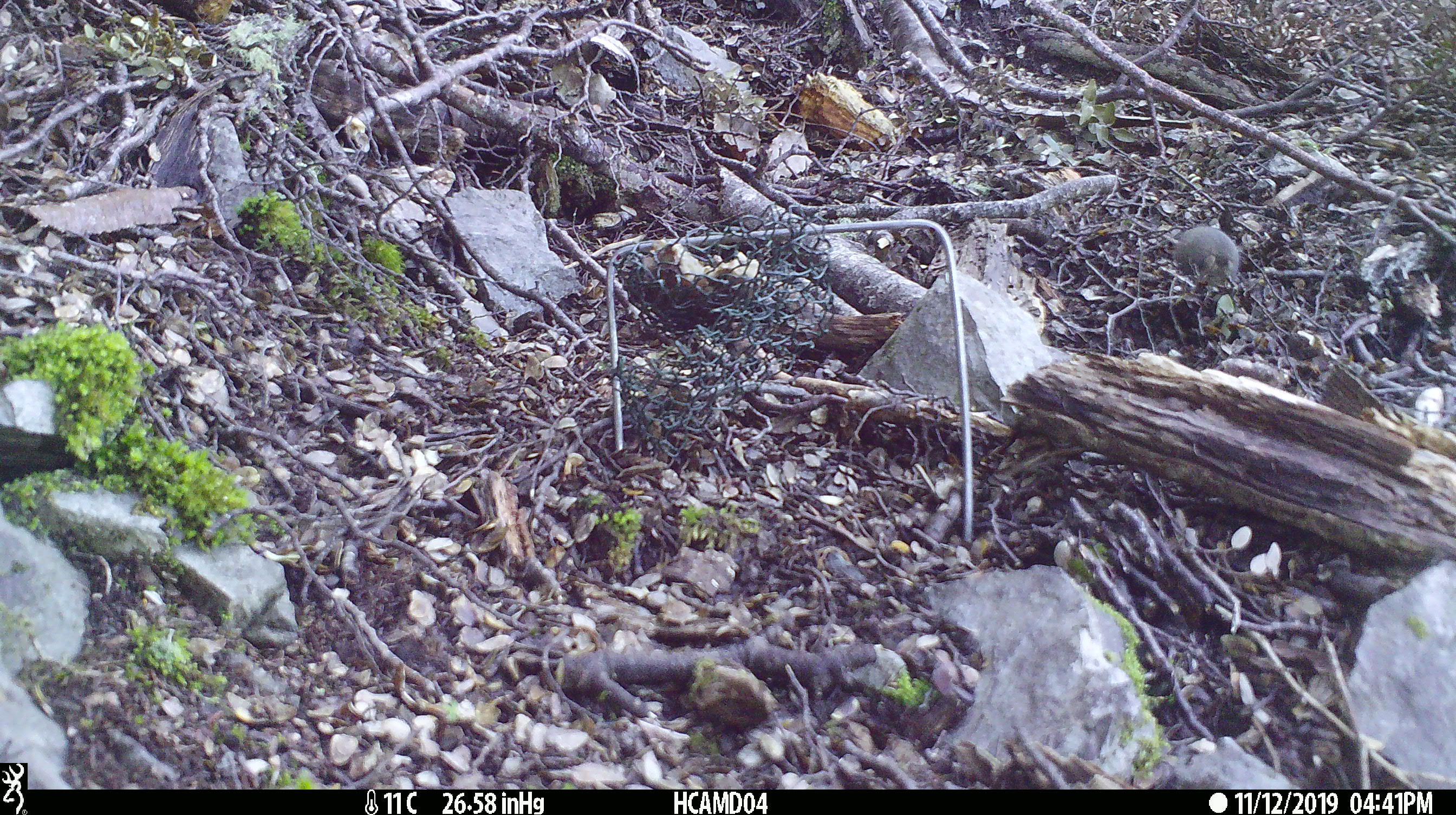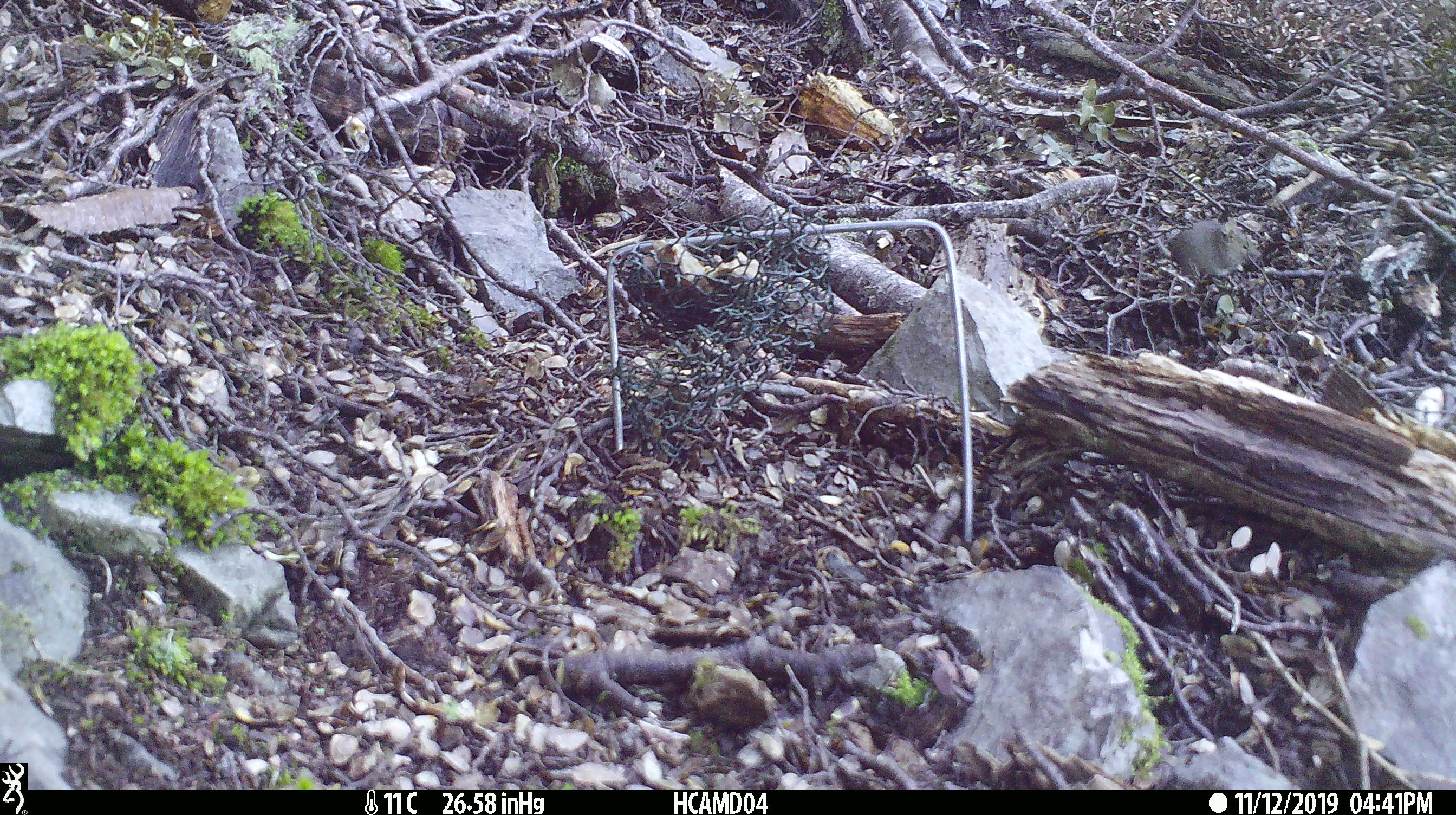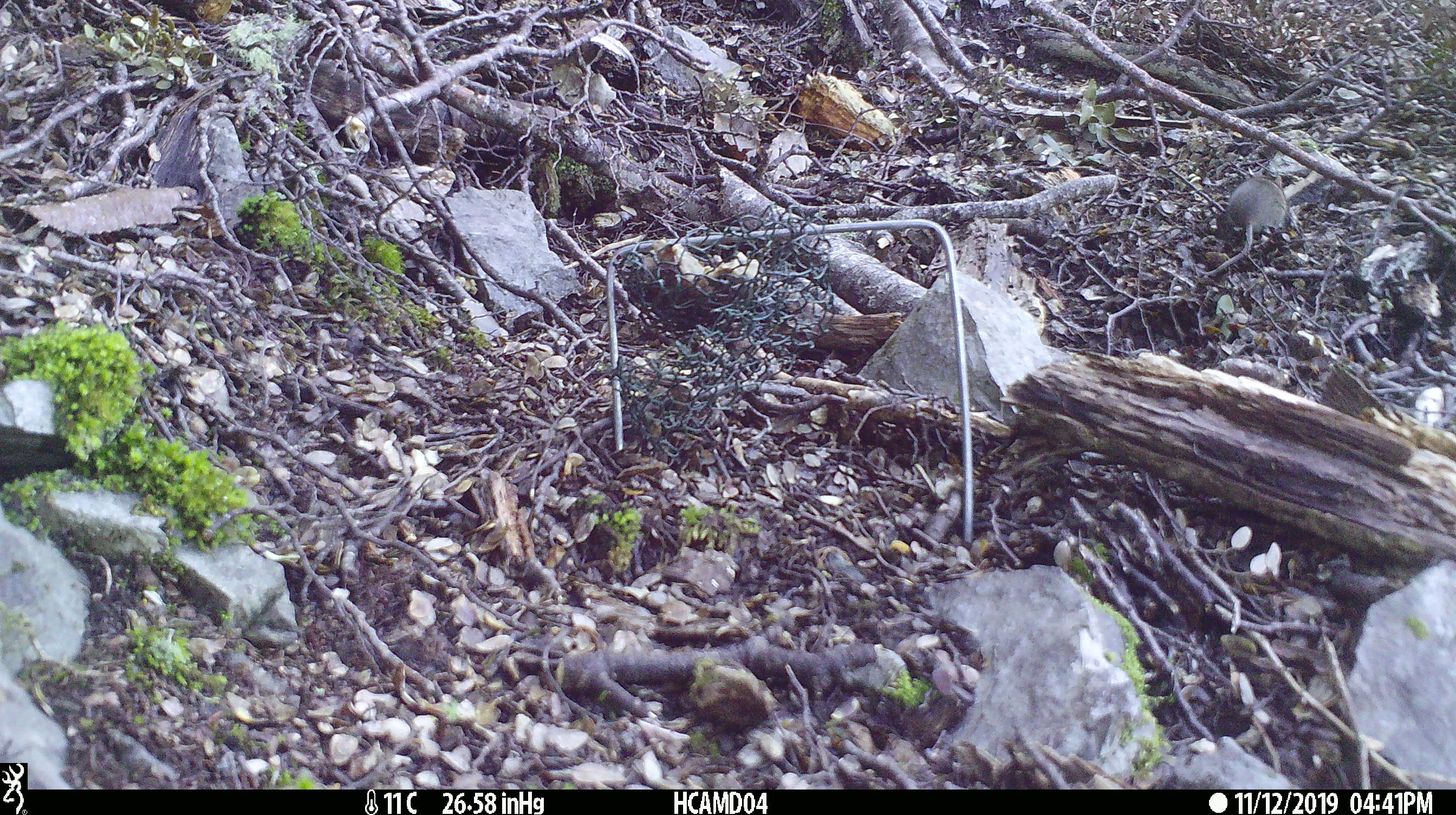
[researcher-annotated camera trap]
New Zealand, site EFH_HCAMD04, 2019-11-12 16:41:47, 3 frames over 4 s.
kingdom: Animalia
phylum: Chordata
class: Mammalia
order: Rodentia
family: Muridae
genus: Mus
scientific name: Mus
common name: mouse